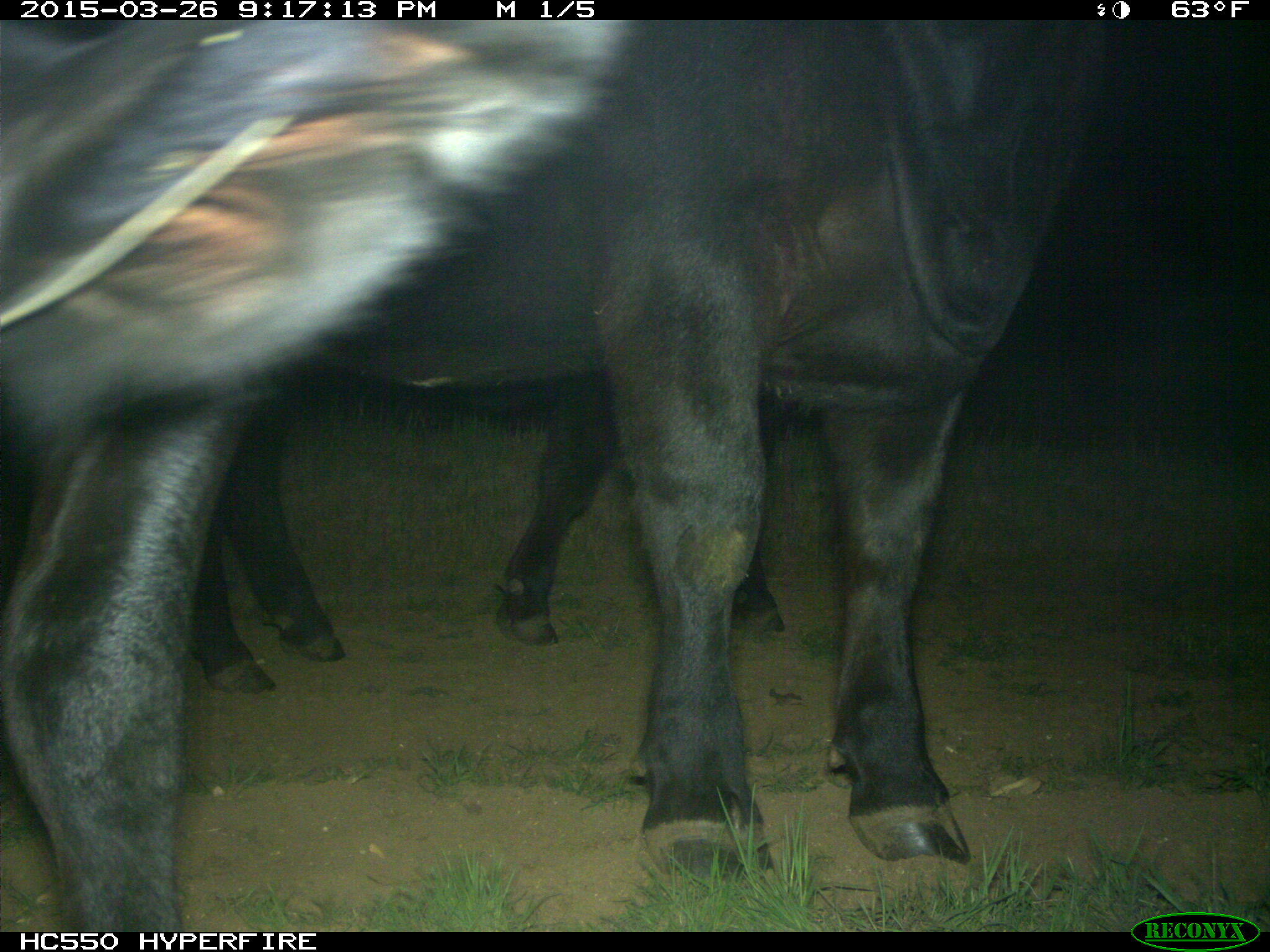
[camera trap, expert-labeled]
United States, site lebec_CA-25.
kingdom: Animalia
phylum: Chordata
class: Mammalia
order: Artiodactyla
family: Bovidae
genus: Bos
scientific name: Bos taurus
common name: domestic cow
Bos taurus (domestic cow).